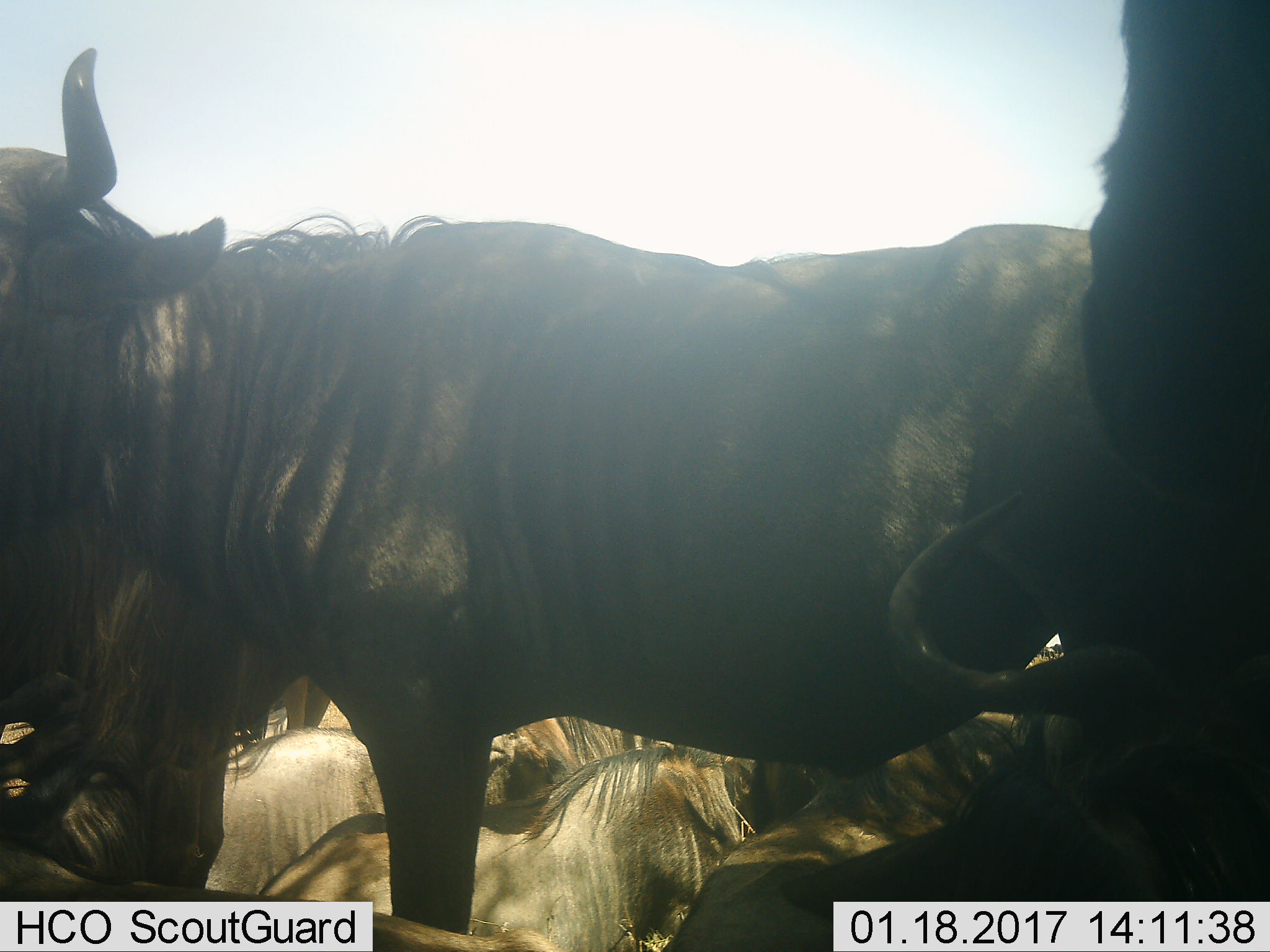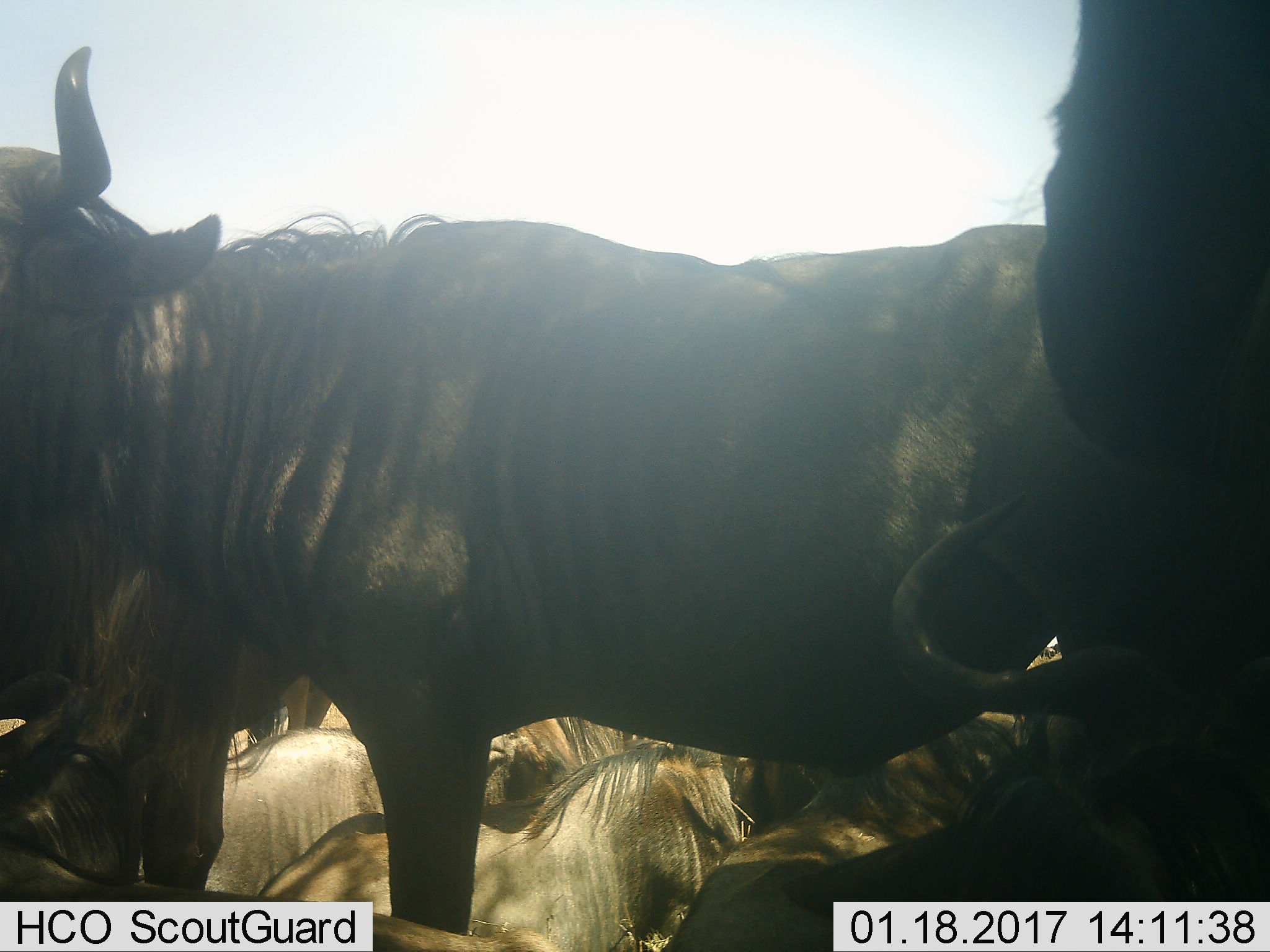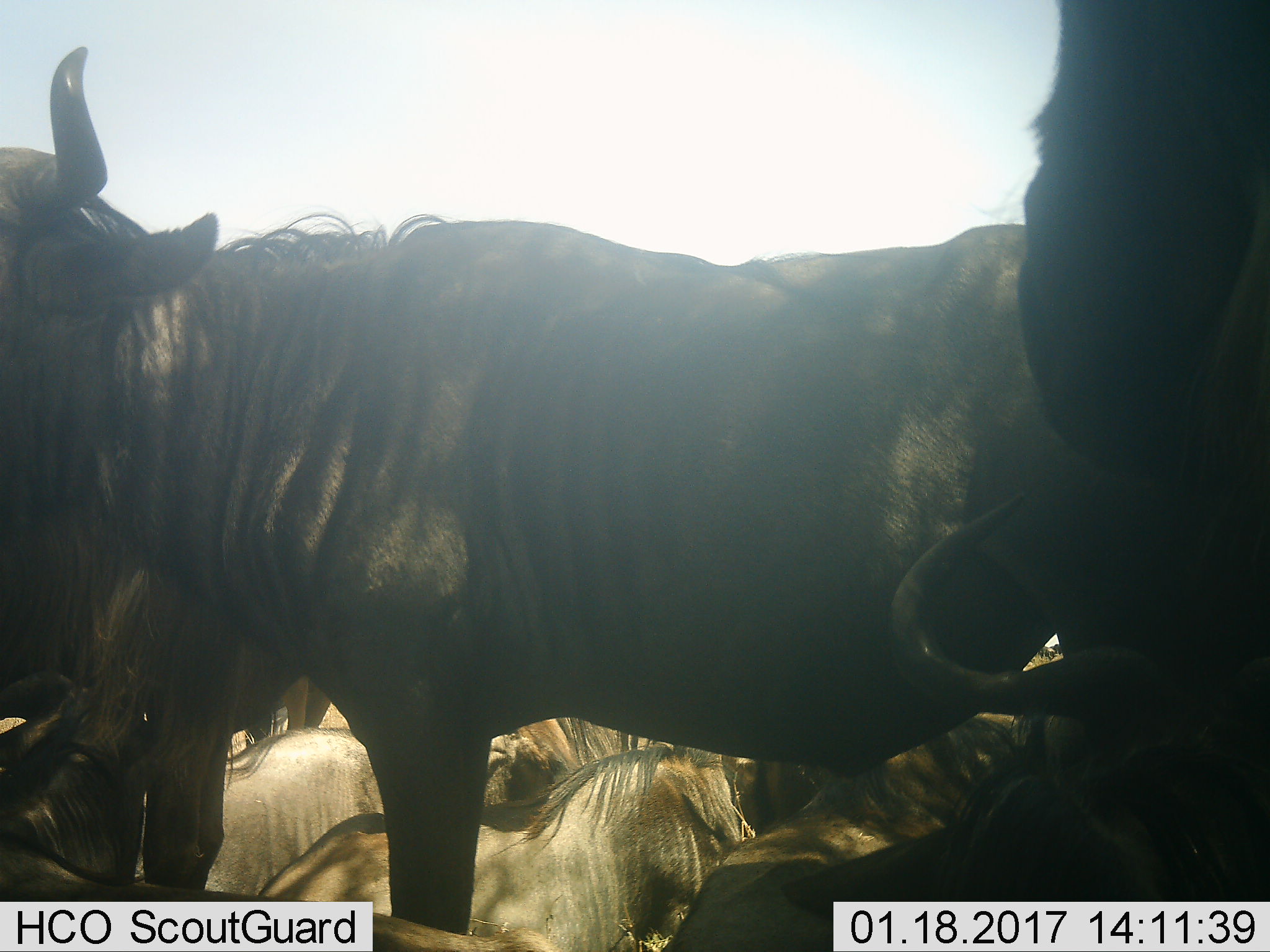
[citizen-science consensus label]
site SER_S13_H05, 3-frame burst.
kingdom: Animalia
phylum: Chordata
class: Mammalia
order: Artiodactyla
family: Bovidae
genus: Connochaetes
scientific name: Connochaetes taurinus taurinus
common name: blue wildebeest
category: wildebeestblue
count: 11-50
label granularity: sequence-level